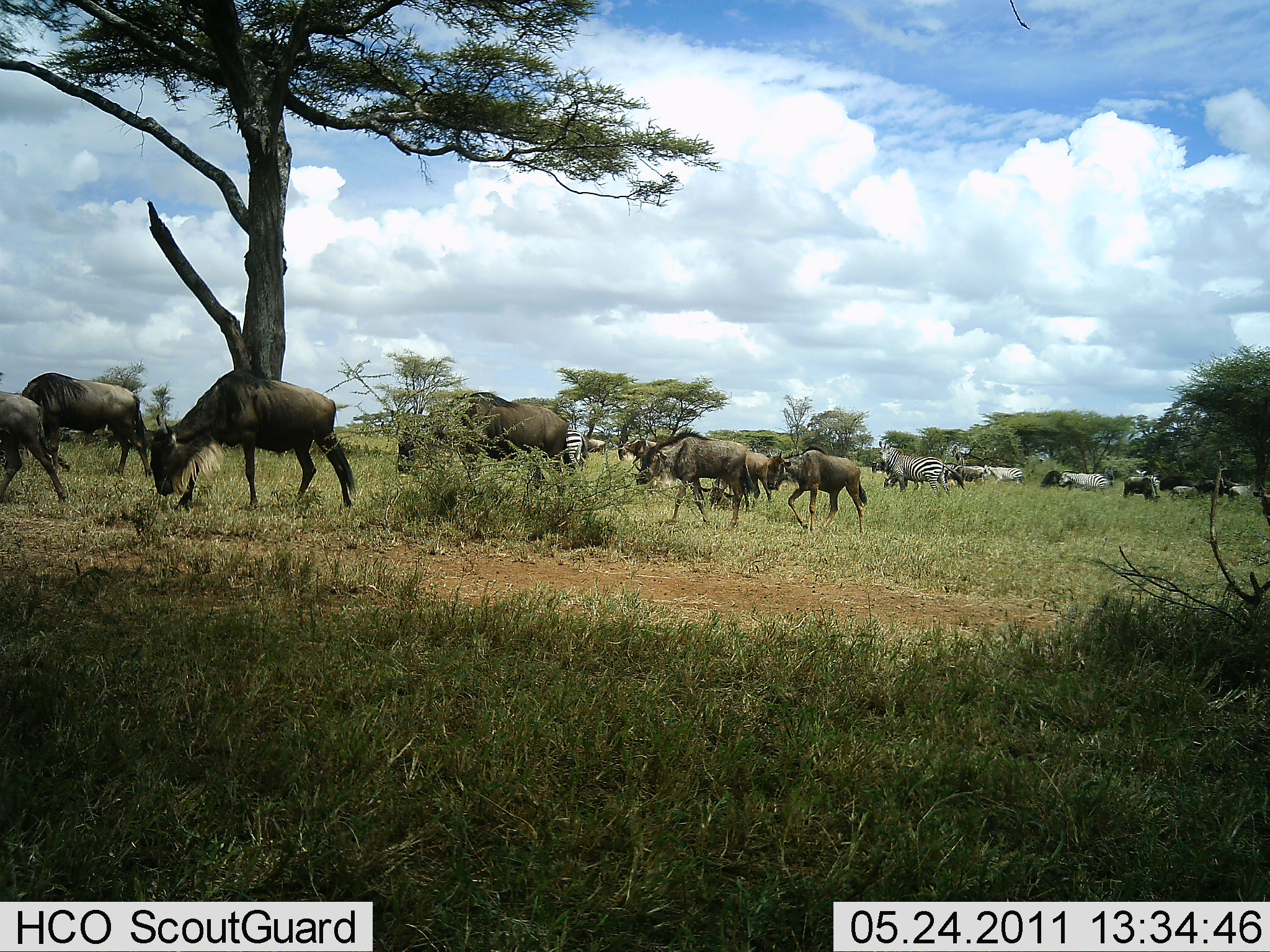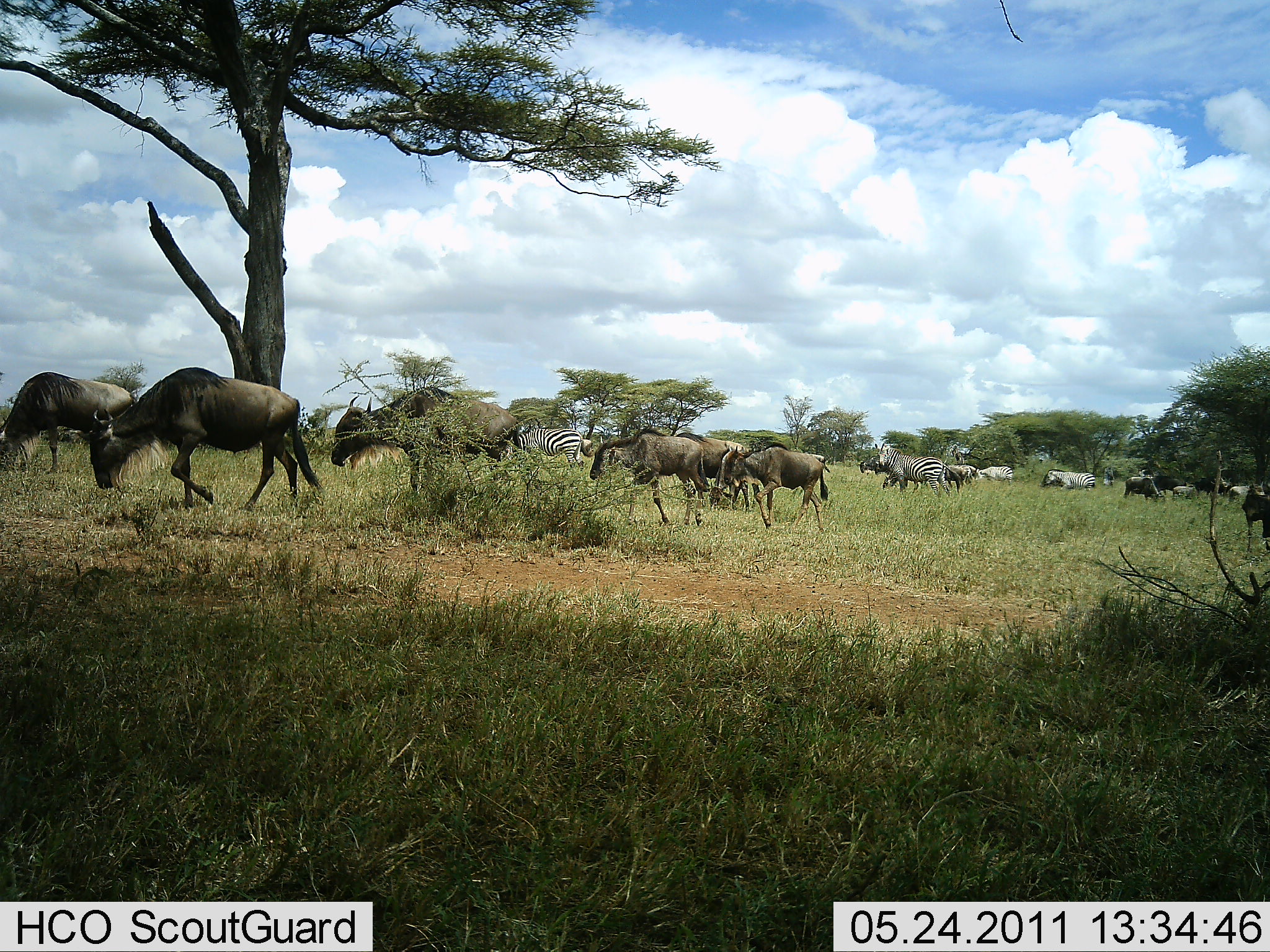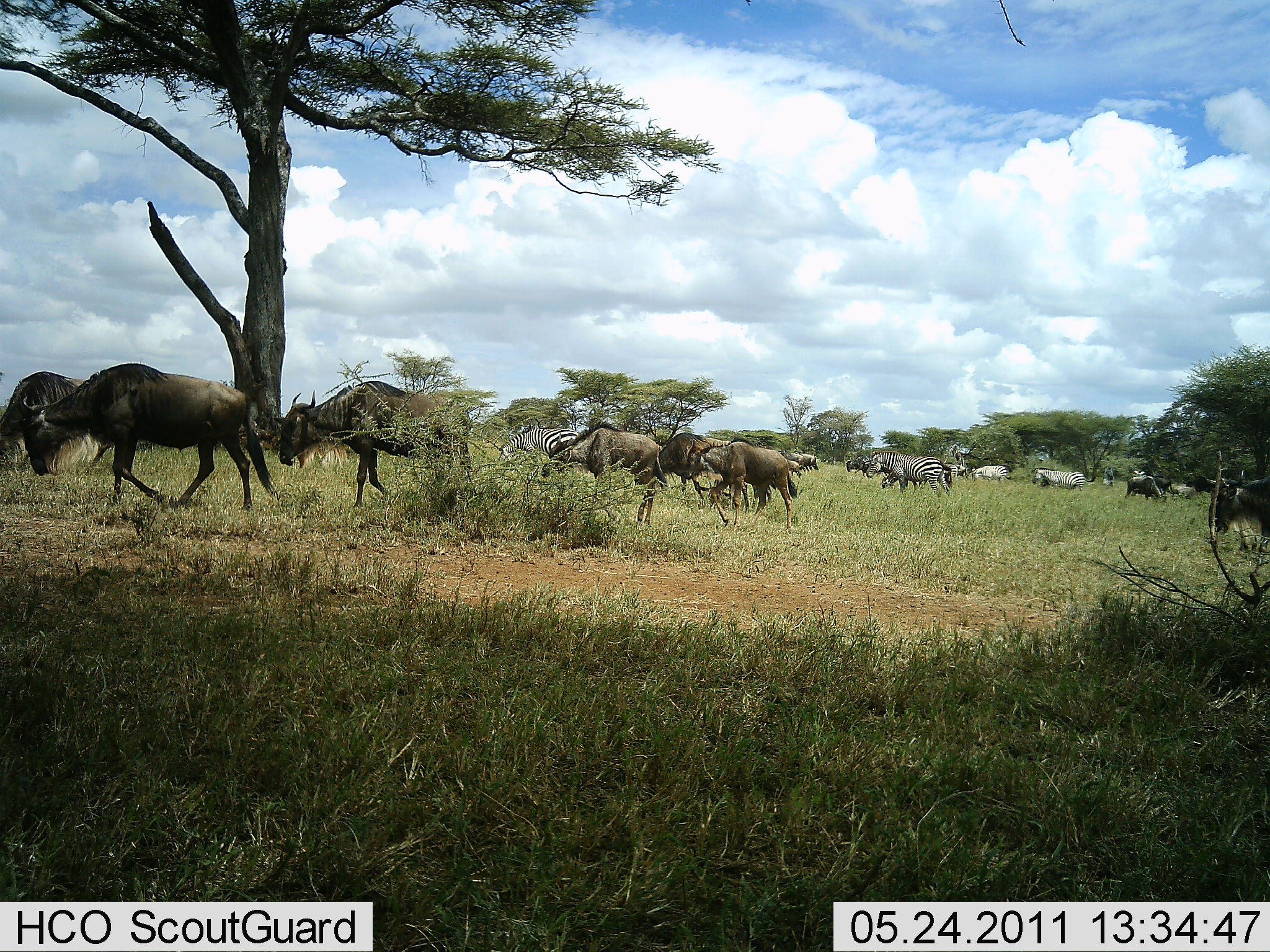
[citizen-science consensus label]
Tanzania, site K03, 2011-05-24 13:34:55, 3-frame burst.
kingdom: Animalia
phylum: Chordata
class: Mammalia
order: Artiodactyla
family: Bovidae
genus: Connochaetes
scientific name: Connochaetes taurinus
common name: blue wildebeest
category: wildebeest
Wildebeest (blue wildebeest) (Connochaetes taurinus), count 11-50. Behavior (volunteer vote fractions): standing 20%, resting 0%, moving 87%, interacting 7%. Young present (vote fraction): 0%. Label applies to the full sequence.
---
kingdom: Animalia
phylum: Chordata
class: Mammalia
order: Perissodactyla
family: Equidae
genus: Equus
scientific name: Equus quagga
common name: plains zebra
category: zebra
Zebra (plains zebra) (Equus quagga), count 4. Behavior (volunteer vote fractions): standing 43%, resting 0%, moving 43%, interacting 14%. Young present (vote fraction): 0%. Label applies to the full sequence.